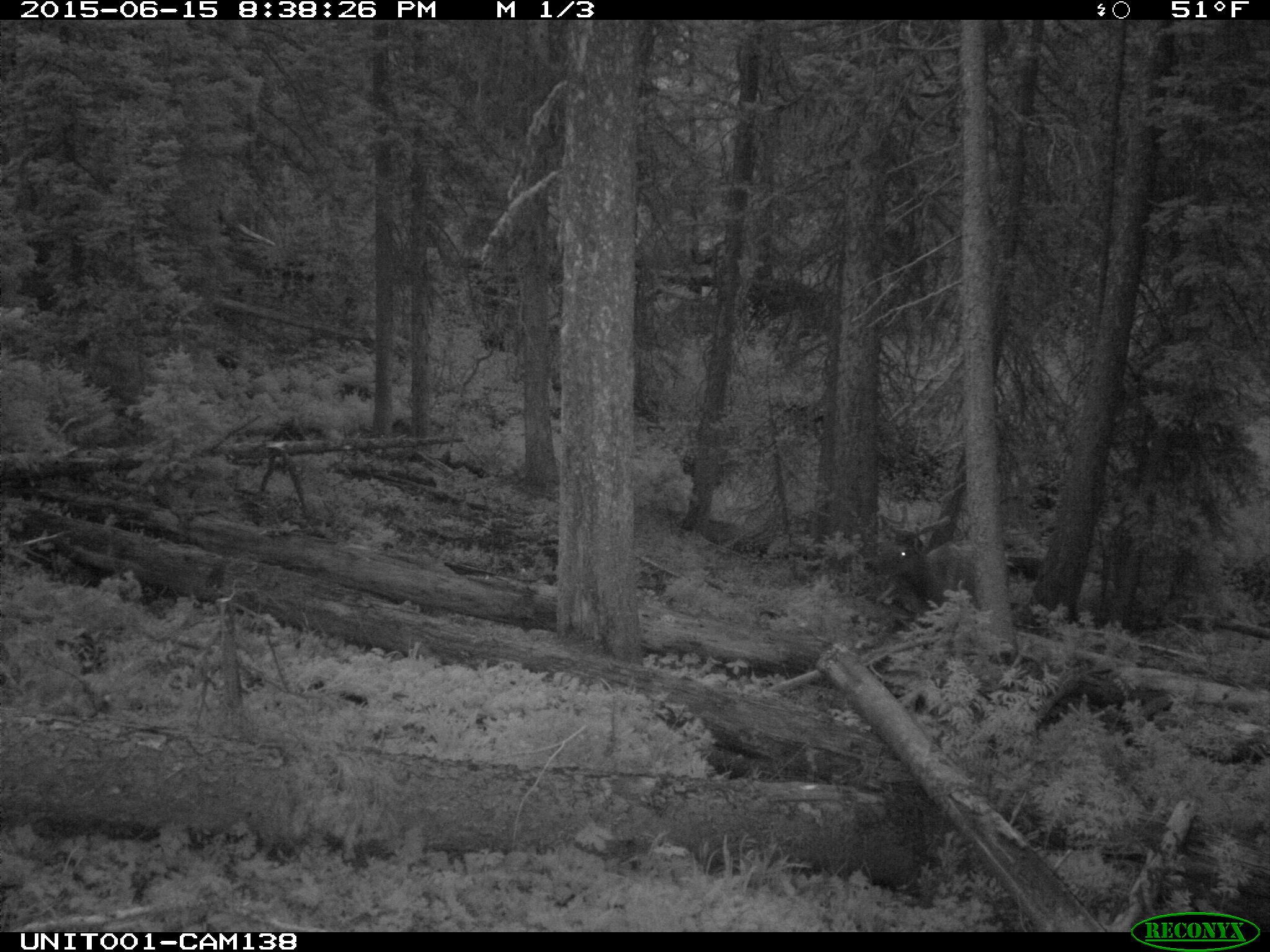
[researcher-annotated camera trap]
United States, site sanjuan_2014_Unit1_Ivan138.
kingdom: Animalia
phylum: Chordata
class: Mammalia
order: Artiodactyla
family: Cervidae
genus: Cervus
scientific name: Cervus elaphus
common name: red deer